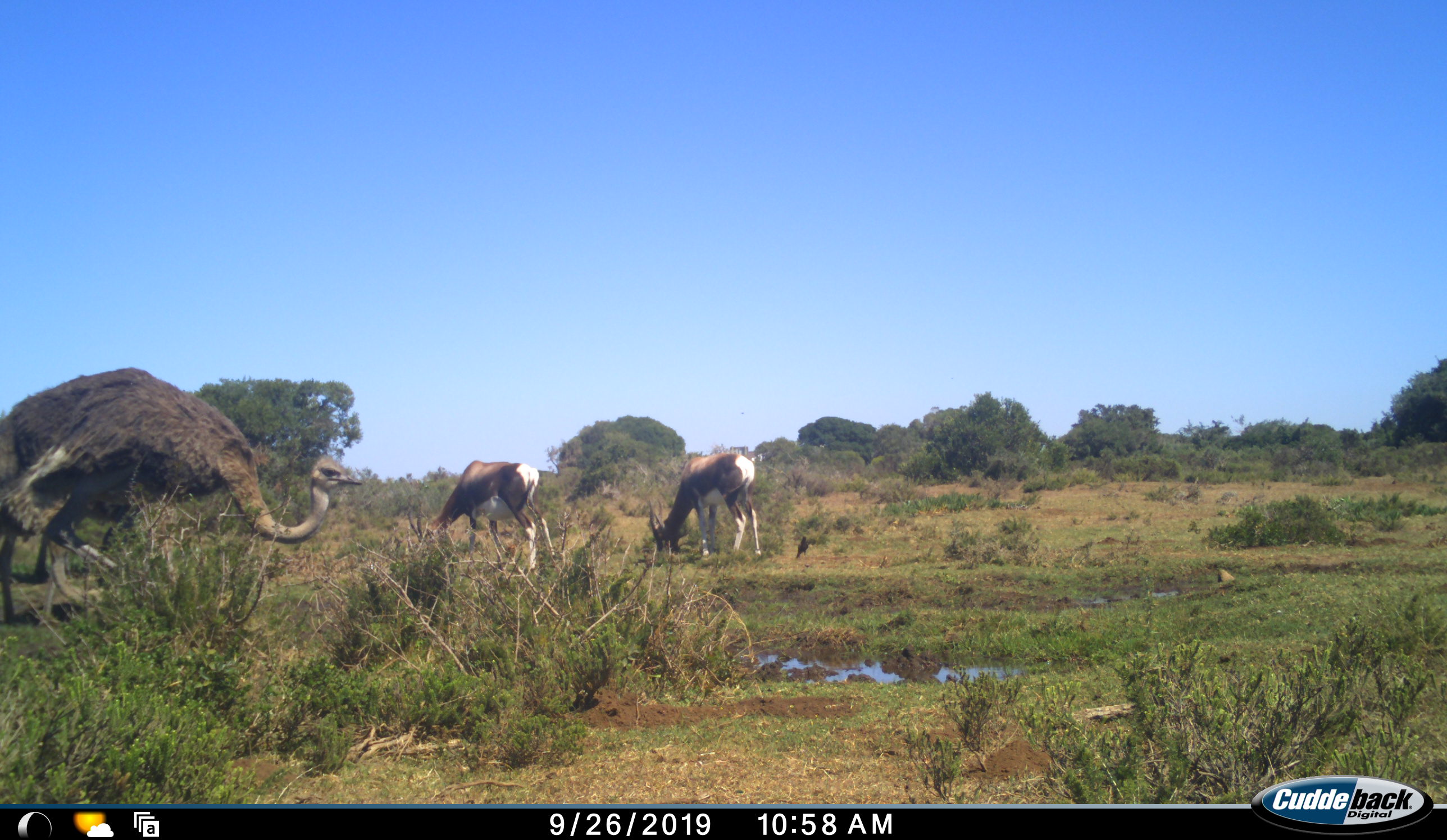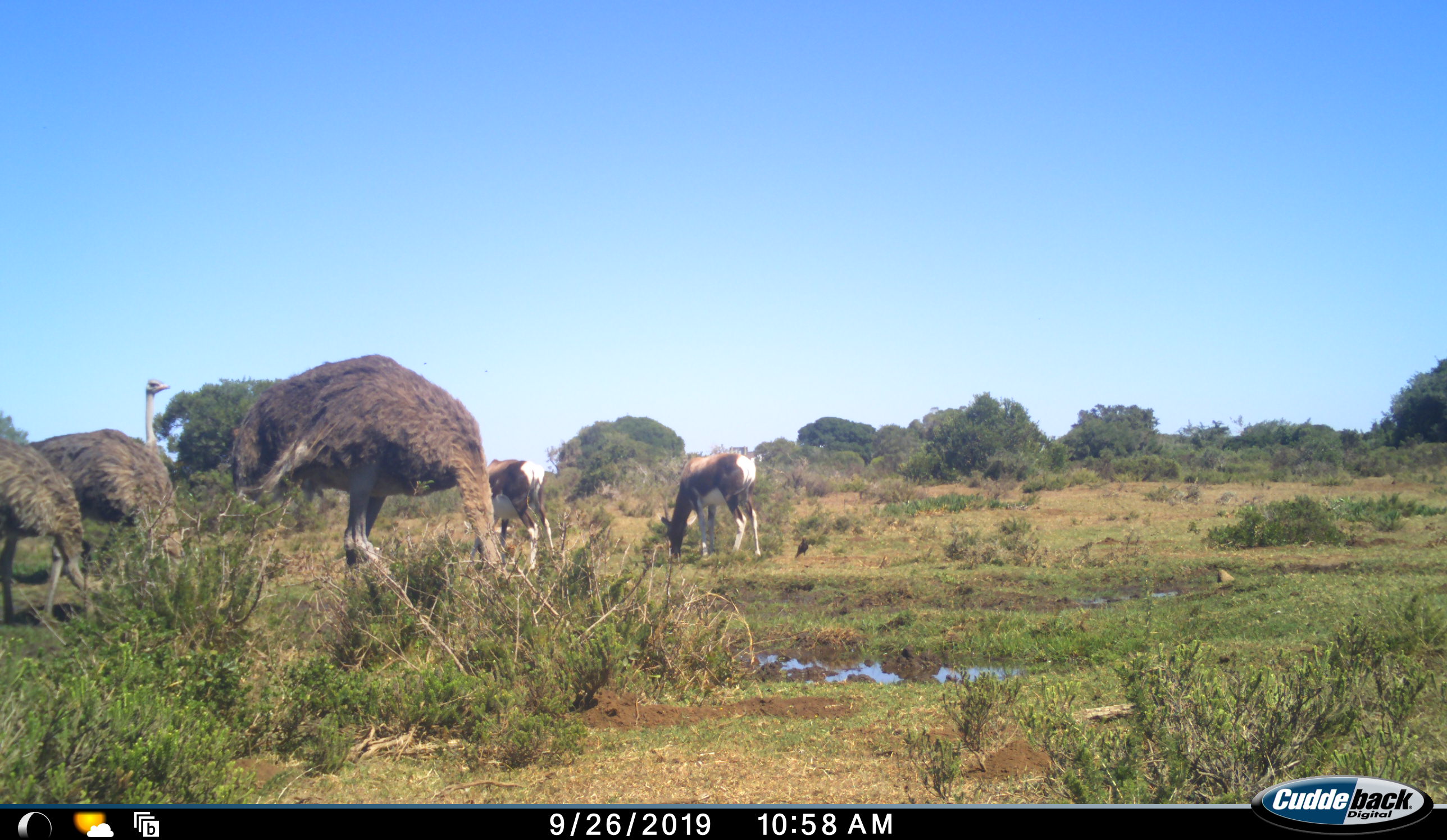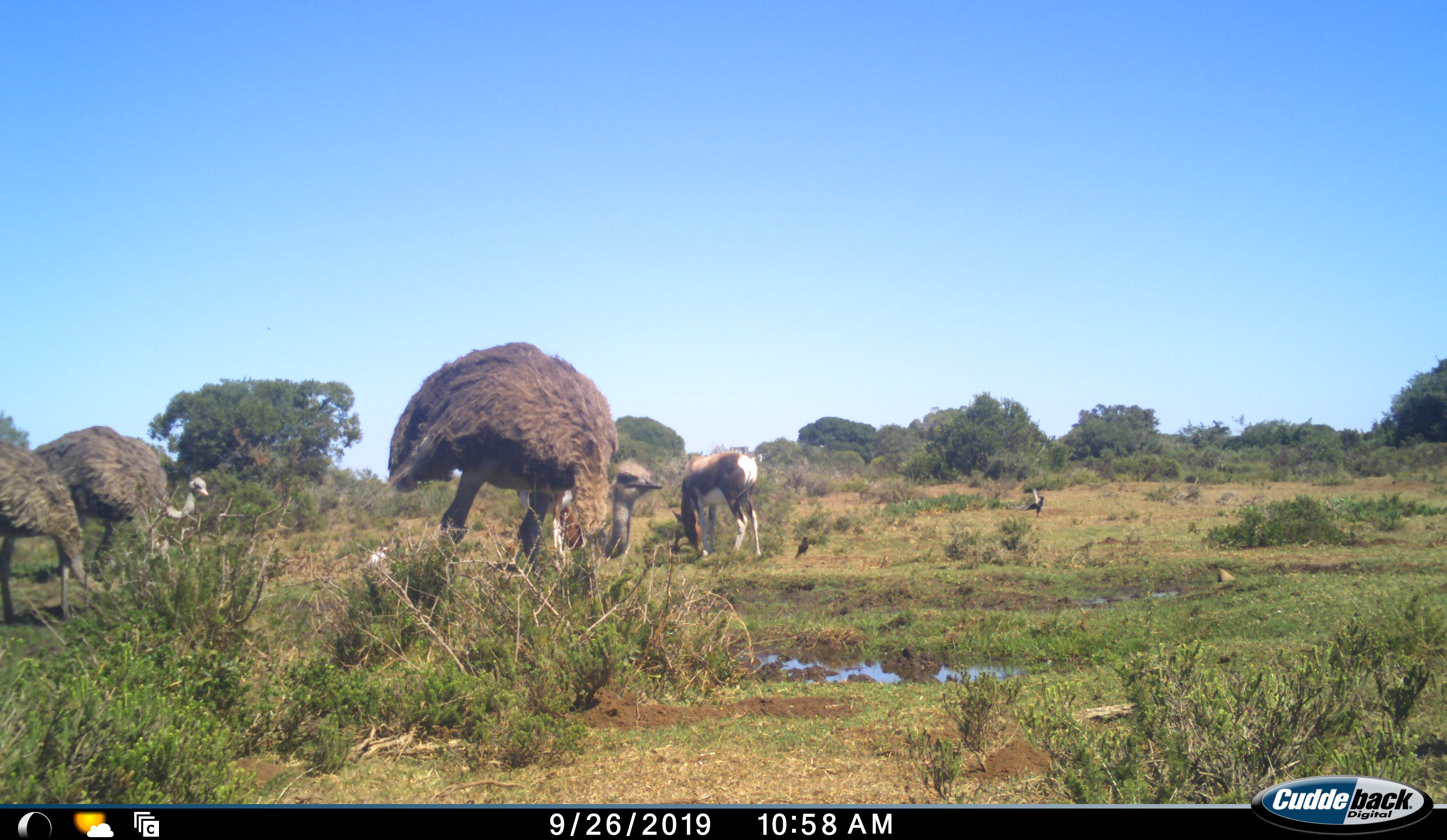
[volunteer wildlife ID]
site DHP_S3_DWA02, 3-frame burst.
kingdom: Animalia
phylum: Chordata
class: Aves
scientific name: Aves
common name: bird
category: birdother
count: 2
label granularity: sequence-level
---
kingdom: Animalia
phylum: Chordata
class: Mammalia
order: Artiodactyla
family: Bovidae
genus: Damaliscus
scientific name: Damaliscus pygargus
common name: bontebok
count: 2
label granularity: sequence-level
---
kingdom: Animalia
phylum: Chordata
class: Aves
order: Struthioniformes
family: Struthionidae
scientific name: Struthionidae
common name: ostrich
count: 3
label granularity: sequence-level